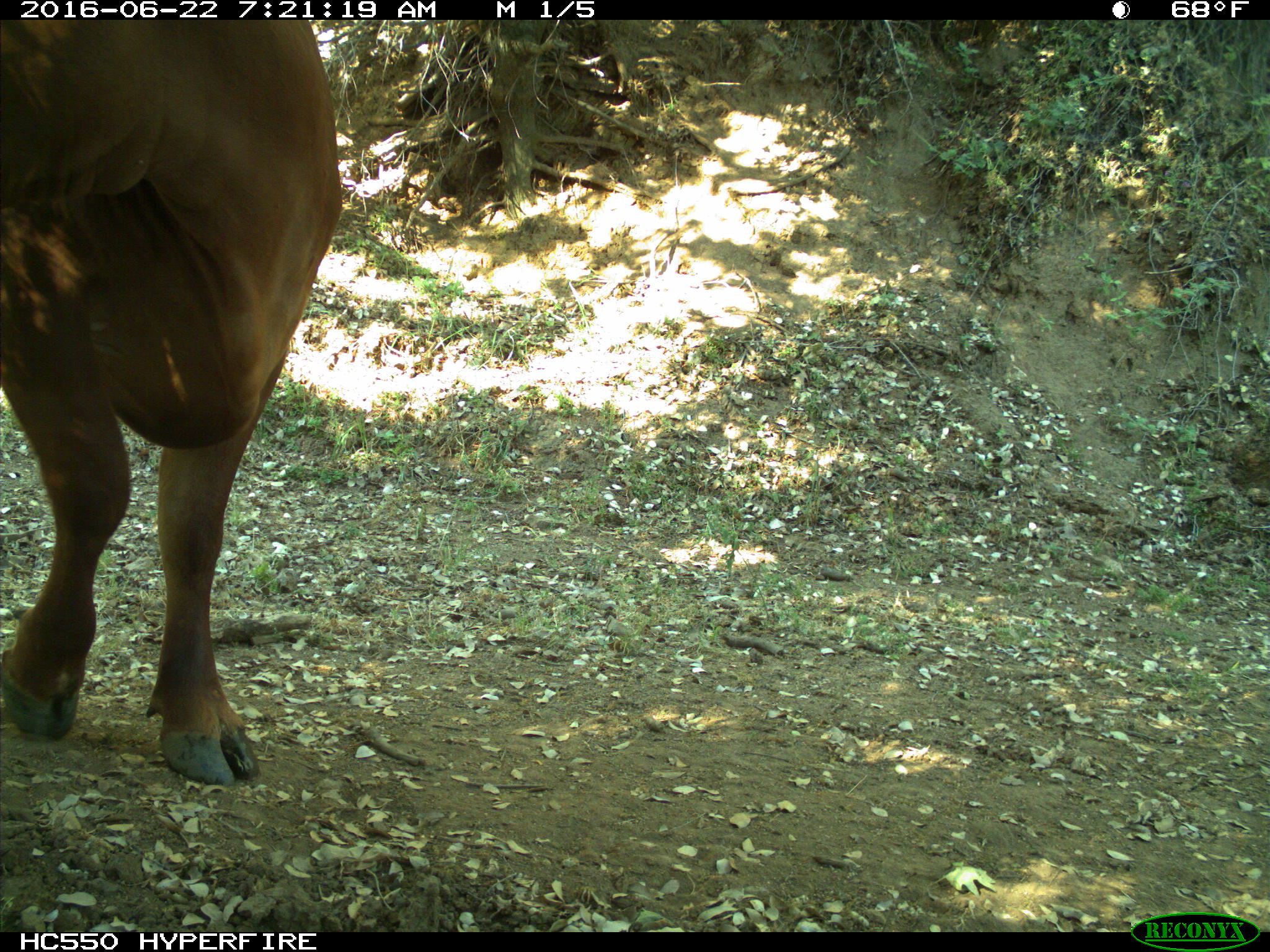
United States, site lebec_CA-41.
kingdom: Animalia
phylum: Chordata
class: Mammalia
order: Artiodactyla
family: Bovidae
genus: Bos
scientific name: Bos taurus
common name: domestic cow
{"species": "Bos taurus (domestic cow)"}